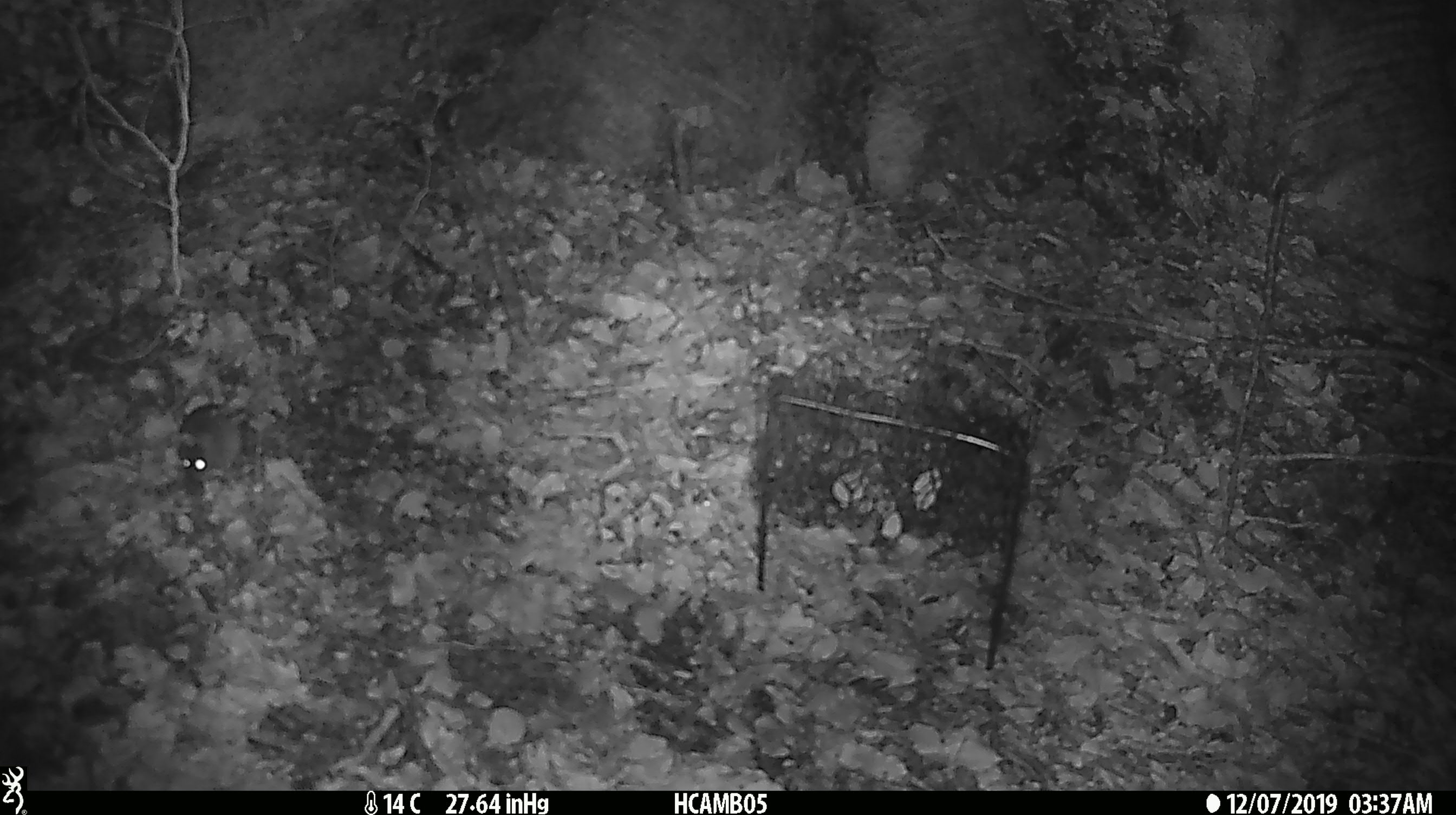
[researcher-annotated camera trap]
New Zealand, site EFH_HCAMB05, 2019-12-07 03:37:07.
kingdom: Animalia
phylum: Chordata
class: Mammalia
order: Rodentia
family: Muridae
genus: Mus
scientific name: Mus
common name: mouse